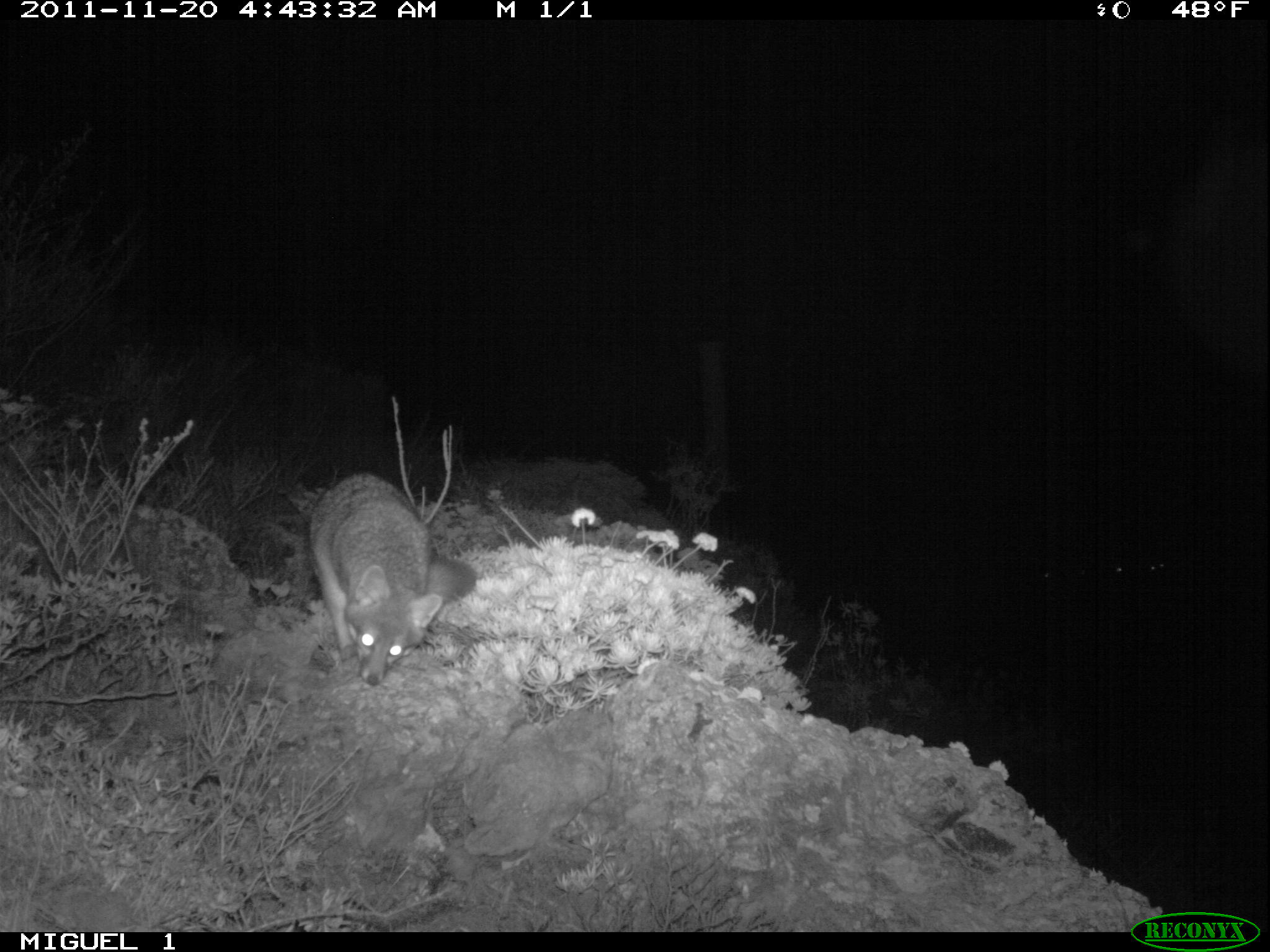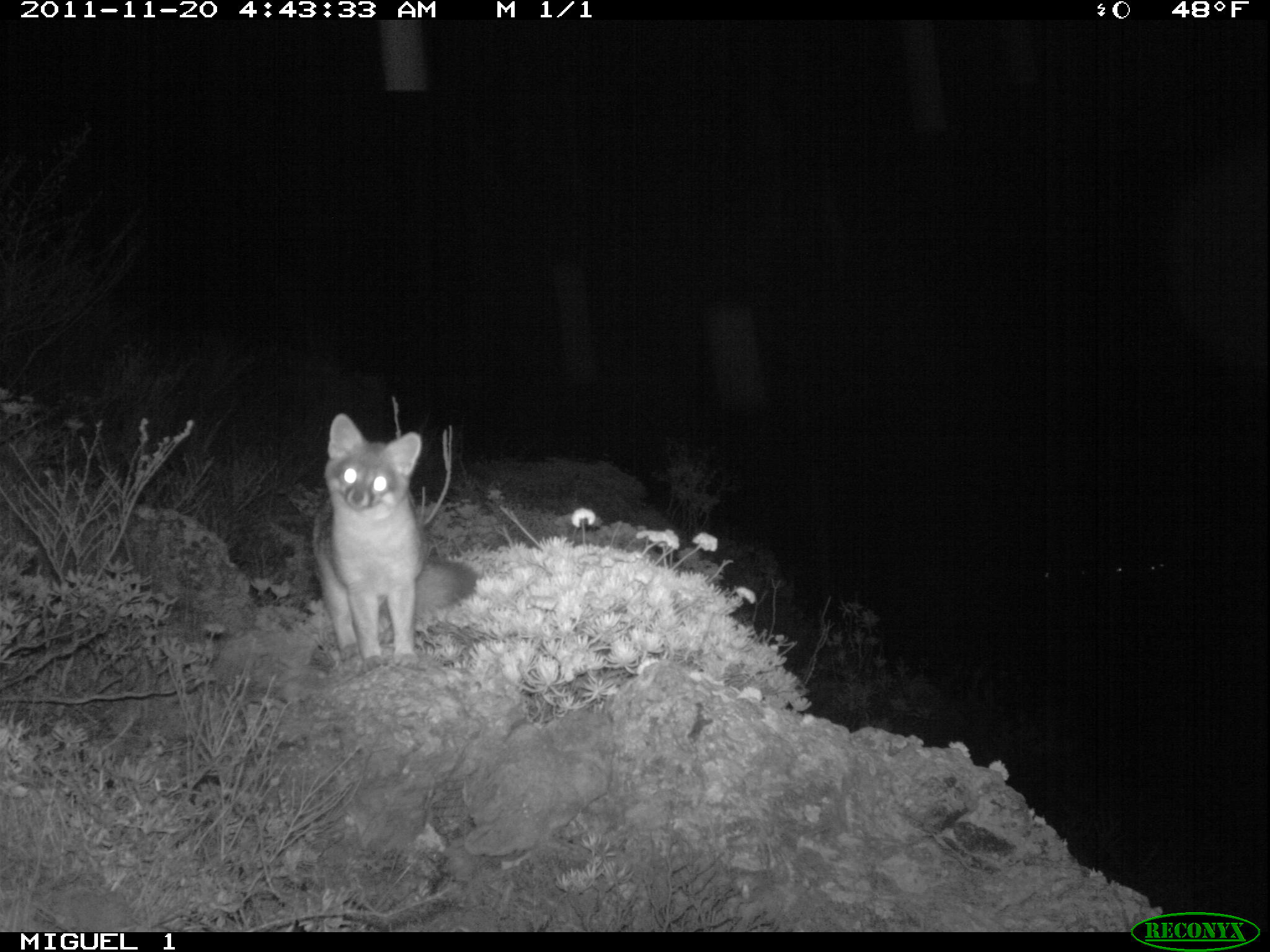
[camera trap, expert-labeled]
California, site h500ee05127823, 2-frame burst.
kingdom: Animalia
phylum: Chordata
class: Mammalia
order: Carnivora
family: Canidae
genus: Urocyon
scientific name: Urocyon littoralis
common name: island fox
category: fox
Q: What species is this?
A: Fox (island fox) (Urocyon littoralis).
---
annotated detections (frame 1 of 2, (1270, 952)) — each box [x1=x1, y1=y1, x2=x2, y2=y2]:
fox: [x1=303, y1=472, x2=477, y2=686]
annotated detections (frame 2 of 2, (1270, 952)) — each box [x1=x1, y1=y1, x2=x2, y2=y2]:
fox: [x1=310, y1=411, x2=477, y2=673]